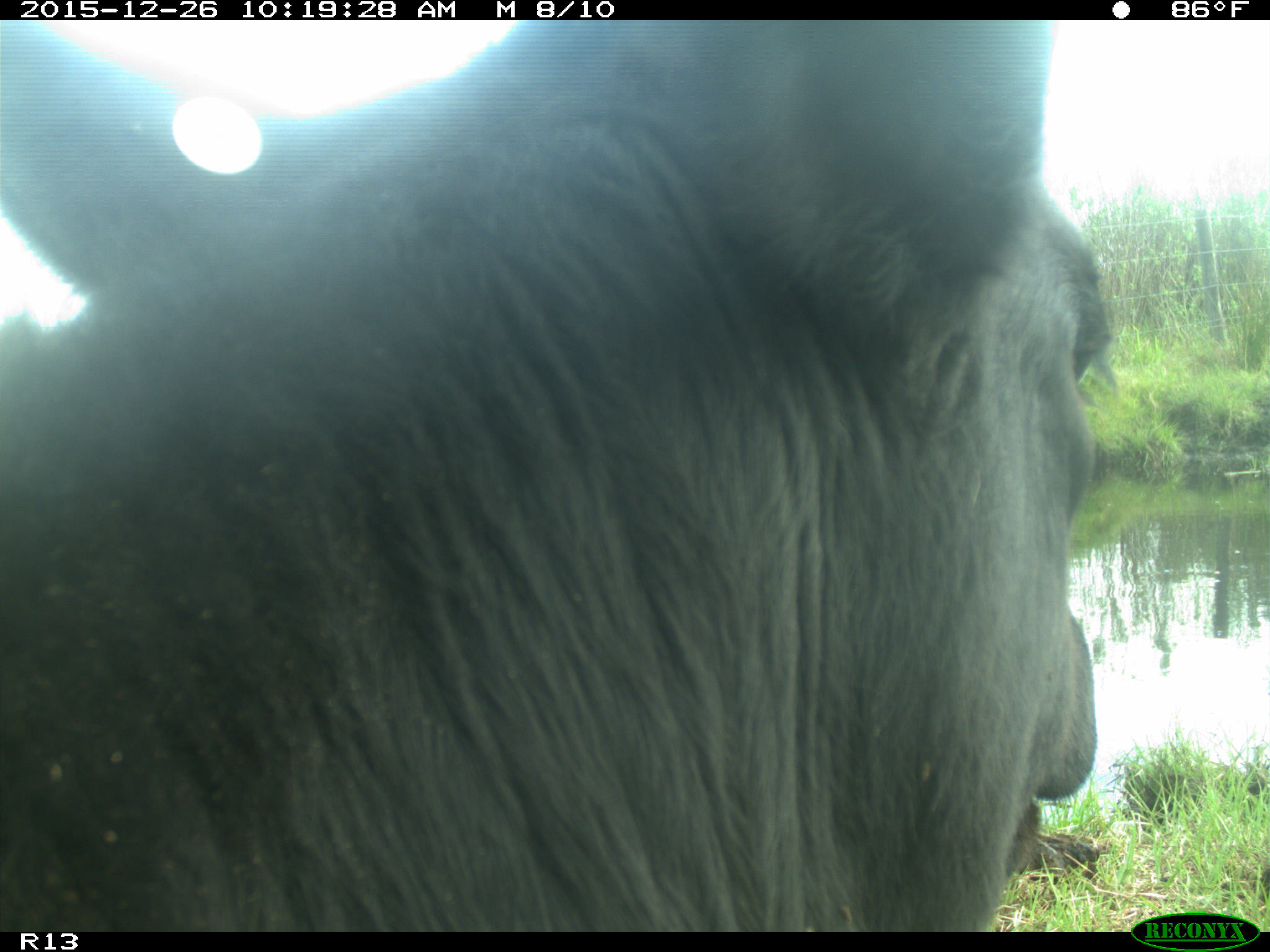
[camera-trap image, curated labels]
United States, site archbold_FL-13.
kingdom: Animalia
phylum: Chordata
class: Mammalia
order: Artiodactyla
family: Bovidae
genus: Bos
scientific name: Bos taurus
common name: domestic cow